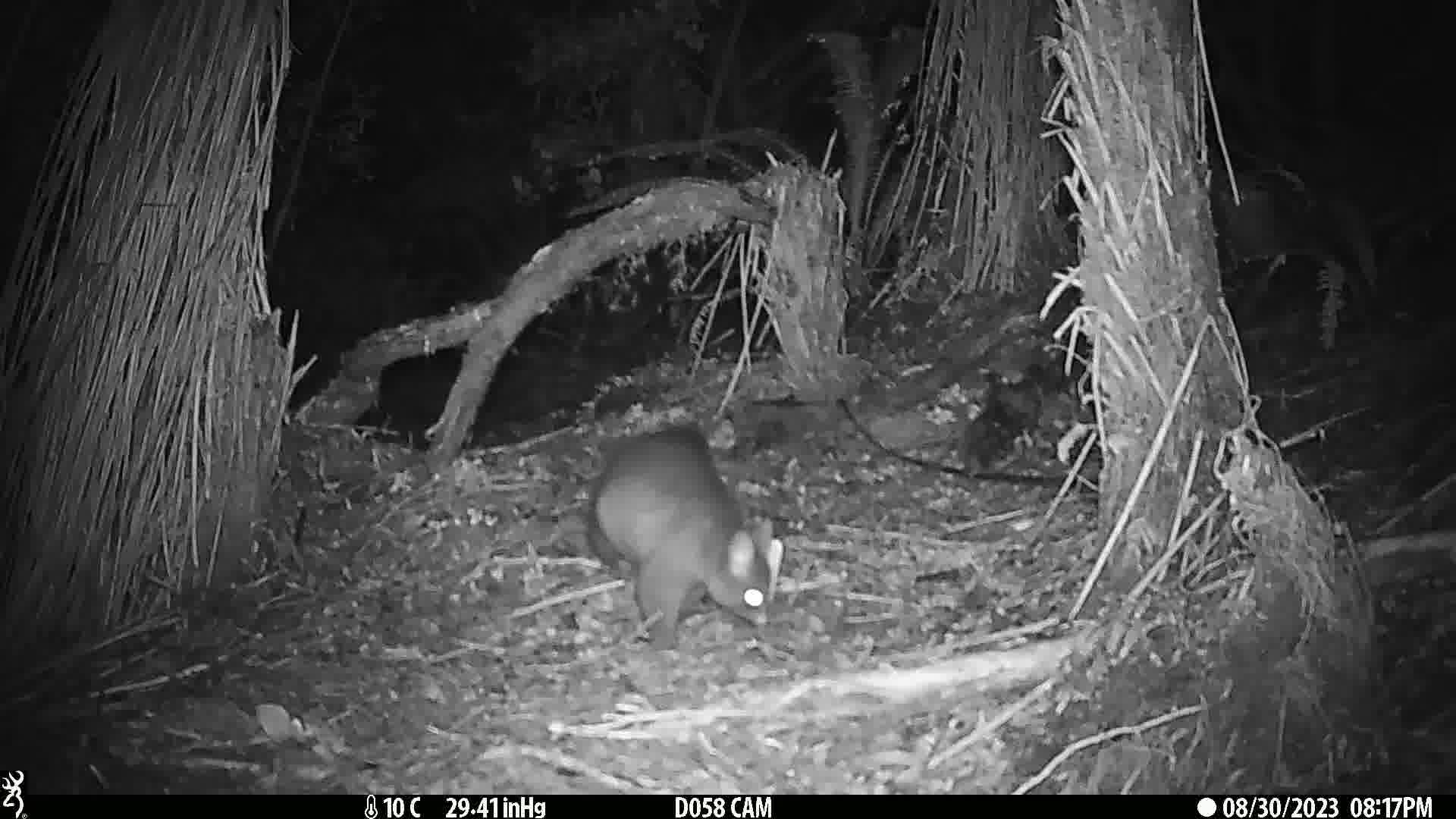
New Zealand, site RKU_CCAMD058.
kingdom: Animalia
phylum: Chordata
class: Mammalia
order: Diprotodontia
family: Phalangeridae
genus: Trichosurus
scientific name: Trichosurus vulpecula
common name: common brushtail possum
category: possum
Possum (common brushtail possum) (Trichosurus vulpecula).